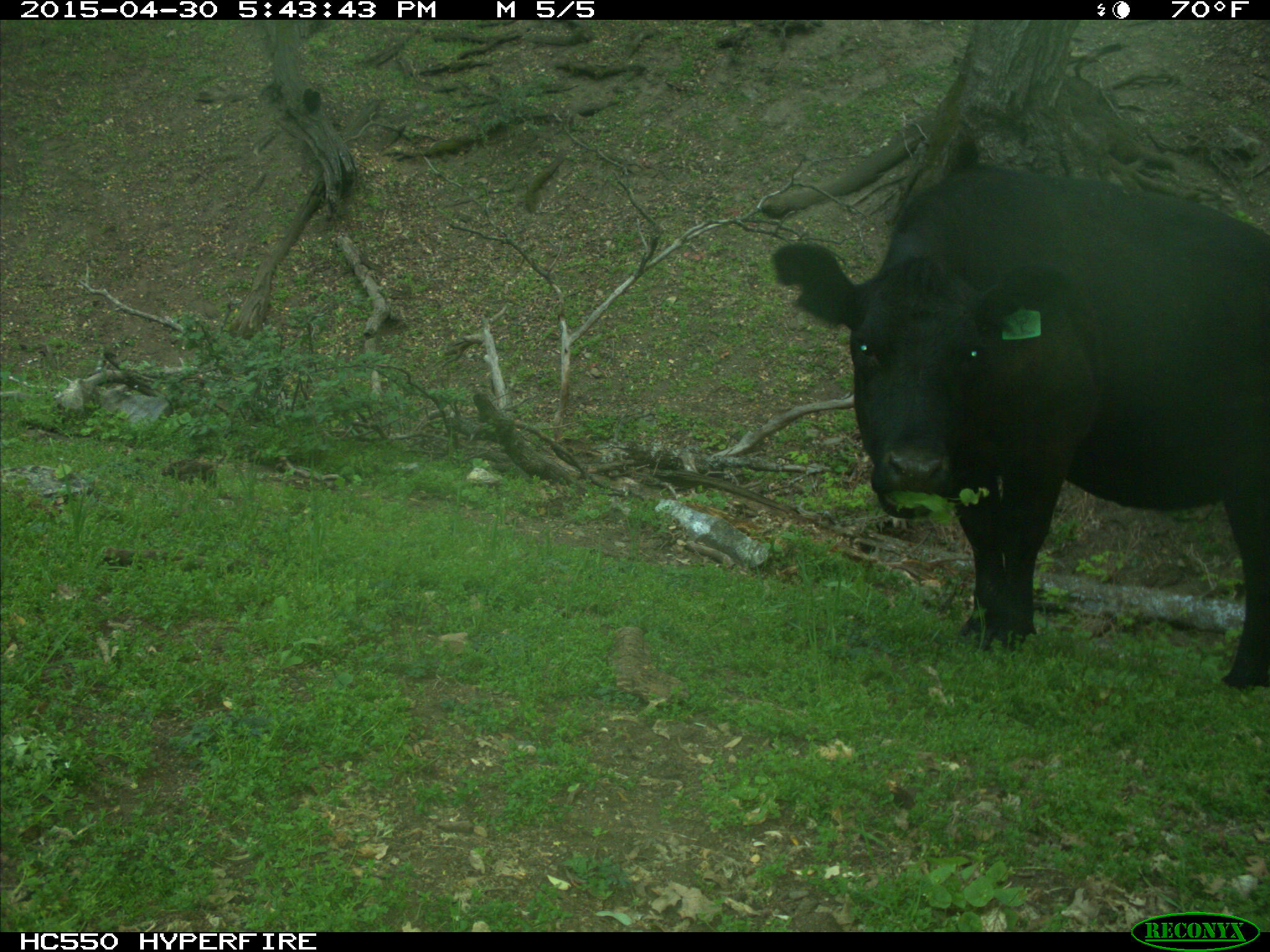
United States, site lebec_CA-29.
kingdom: Animalia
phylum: Chordata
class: Mammalia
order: Artiodactyla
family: Bovidae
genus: Bos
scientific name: Bos taurus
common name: domestic cow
Bos taurus (domestic cow).